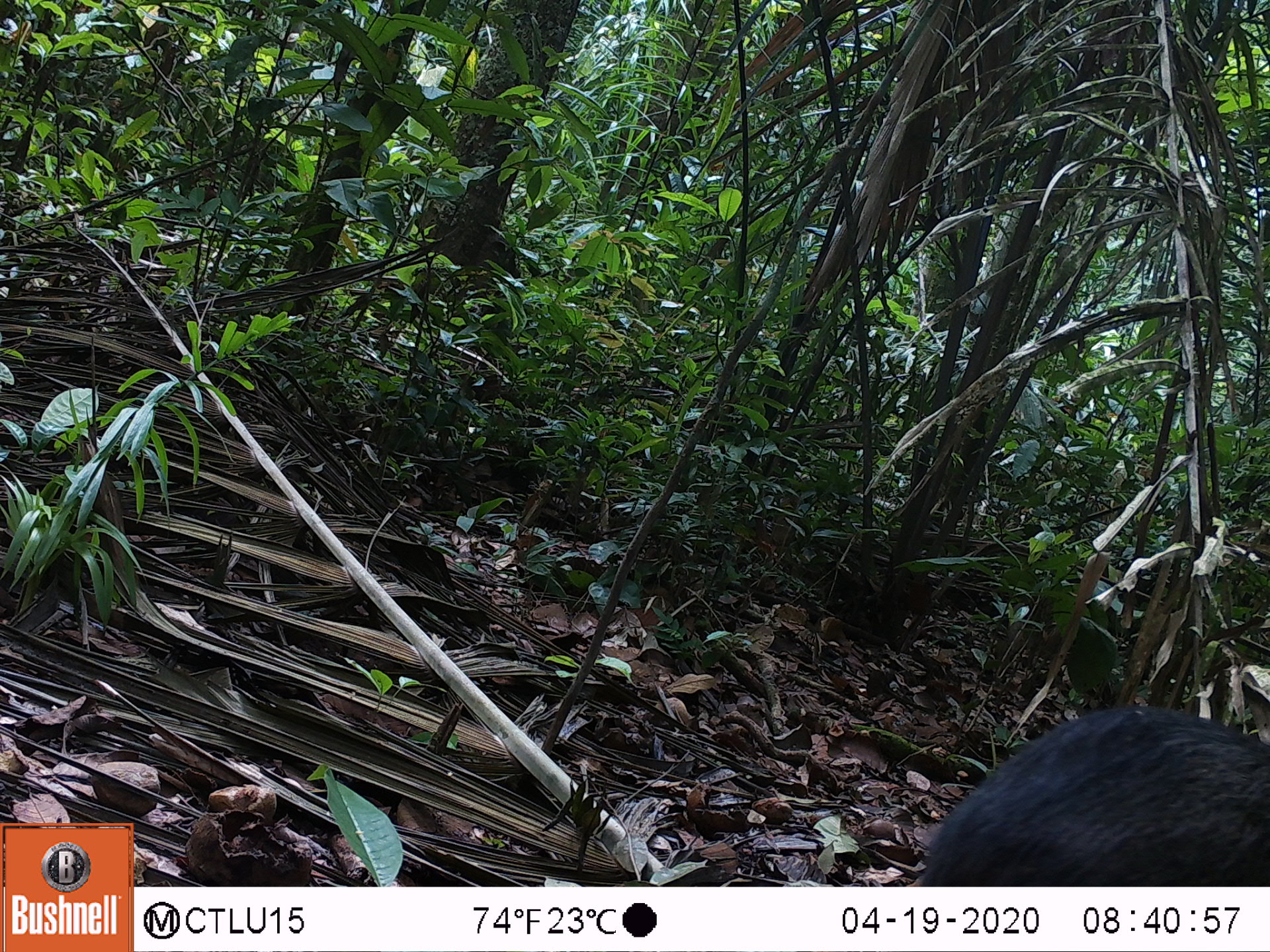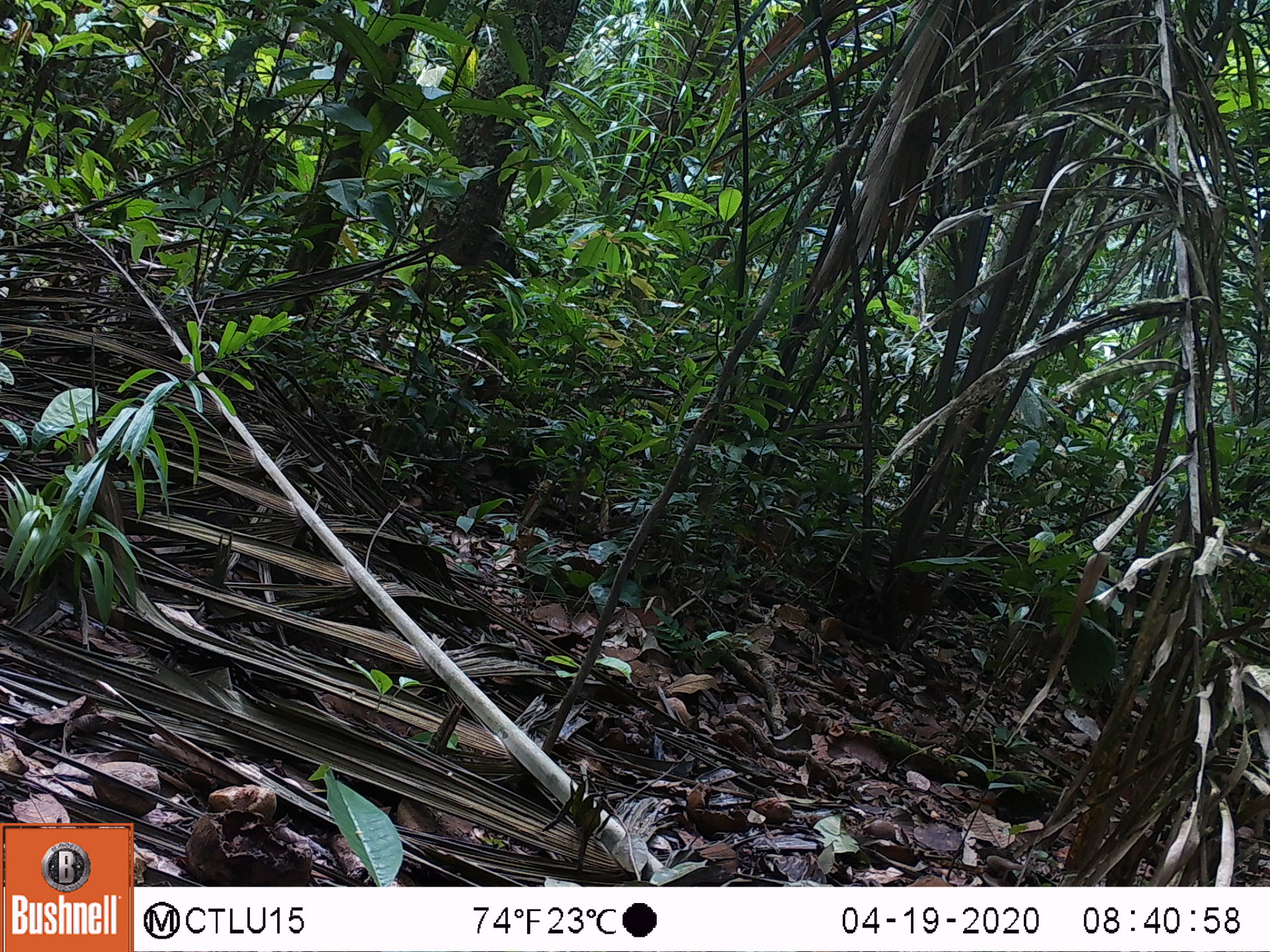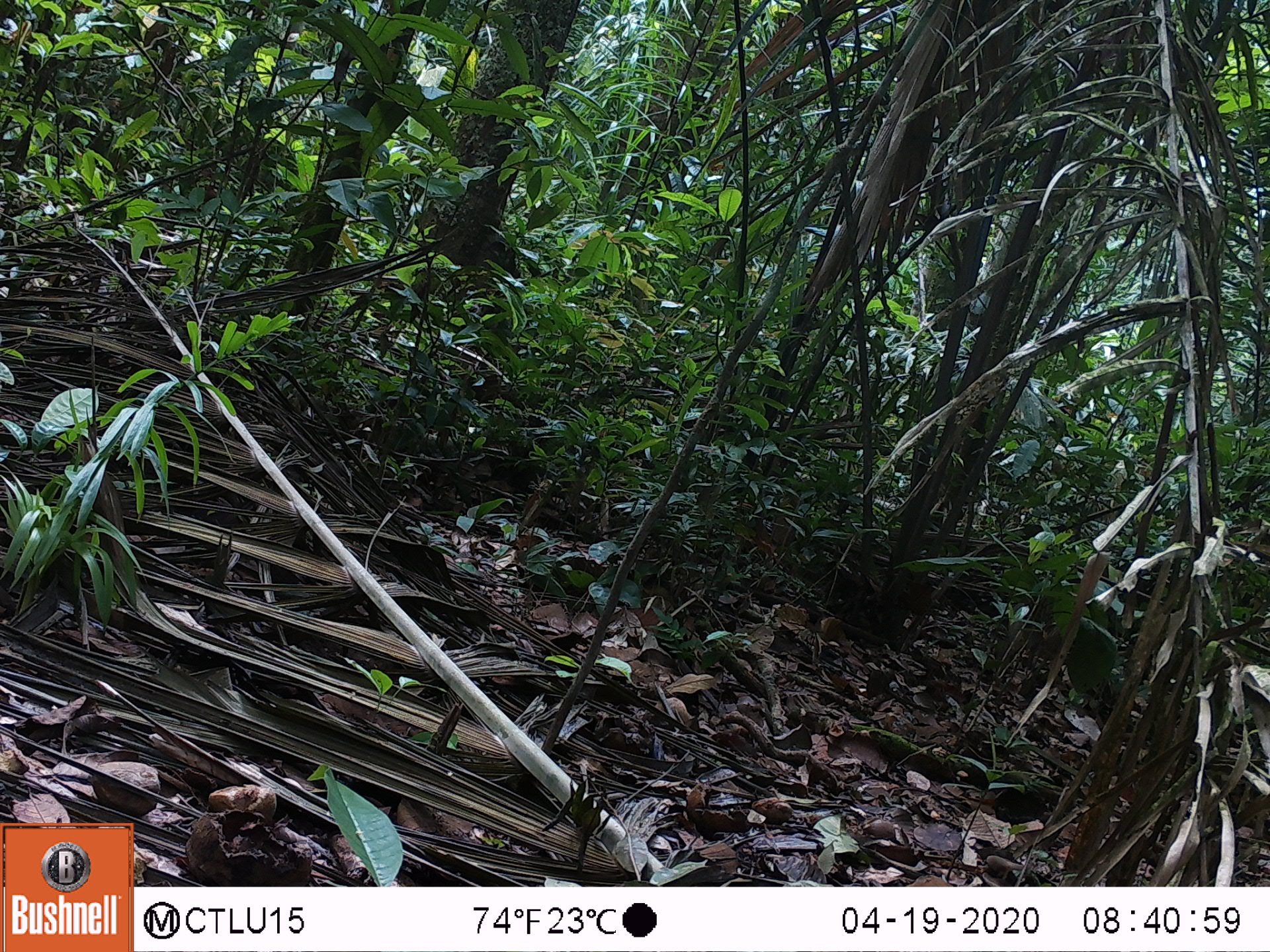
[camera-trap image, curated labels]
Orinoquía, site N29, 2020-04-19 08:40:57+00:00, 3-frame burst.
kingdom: Animalia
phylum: Chordata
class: Mammalia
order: Artiodactyla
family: Tayassuidae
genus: Pecari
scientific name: Pecari tajacu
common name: collared peccary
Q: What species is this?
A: Collared peccary (Pecari tajacu).